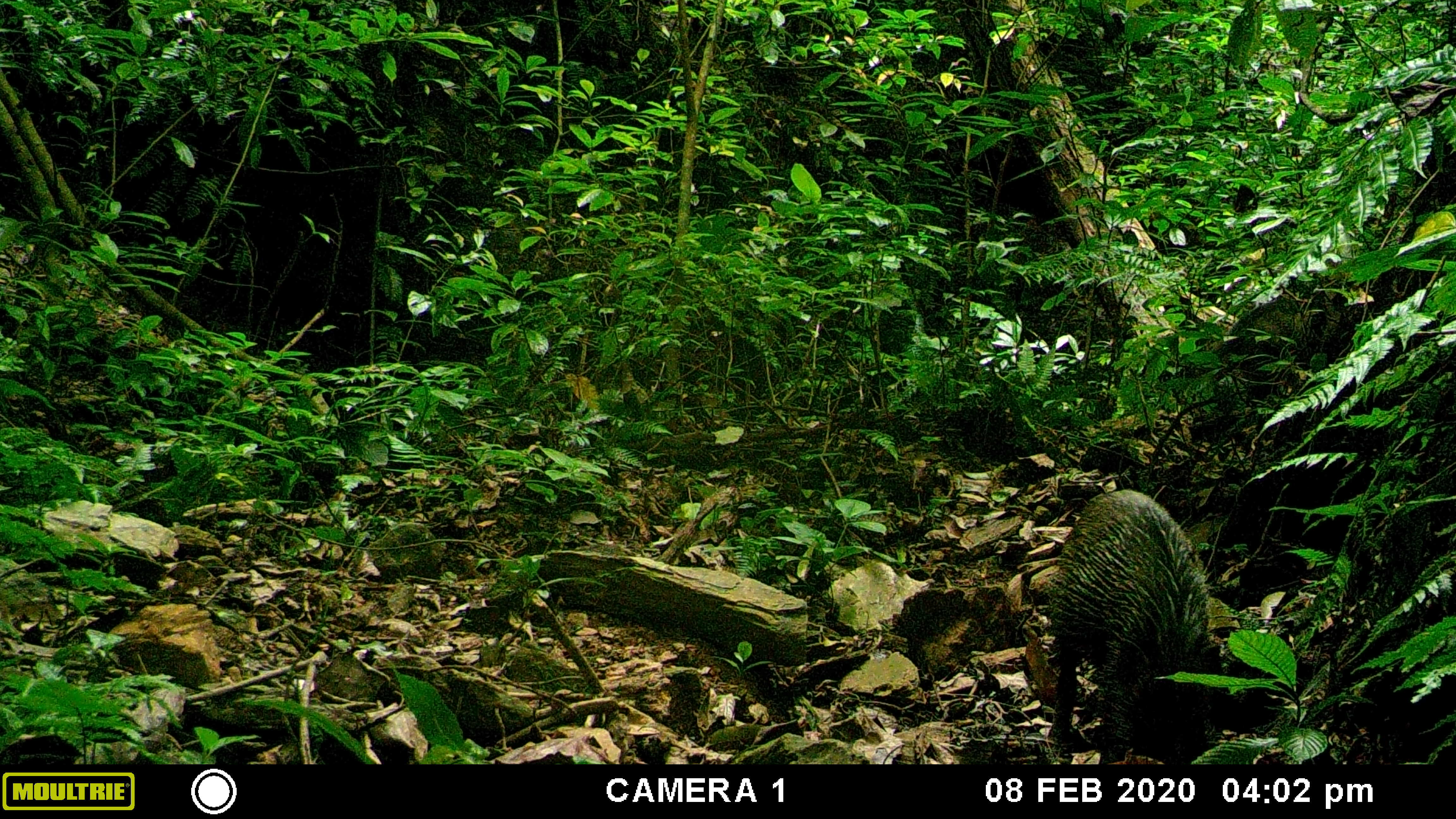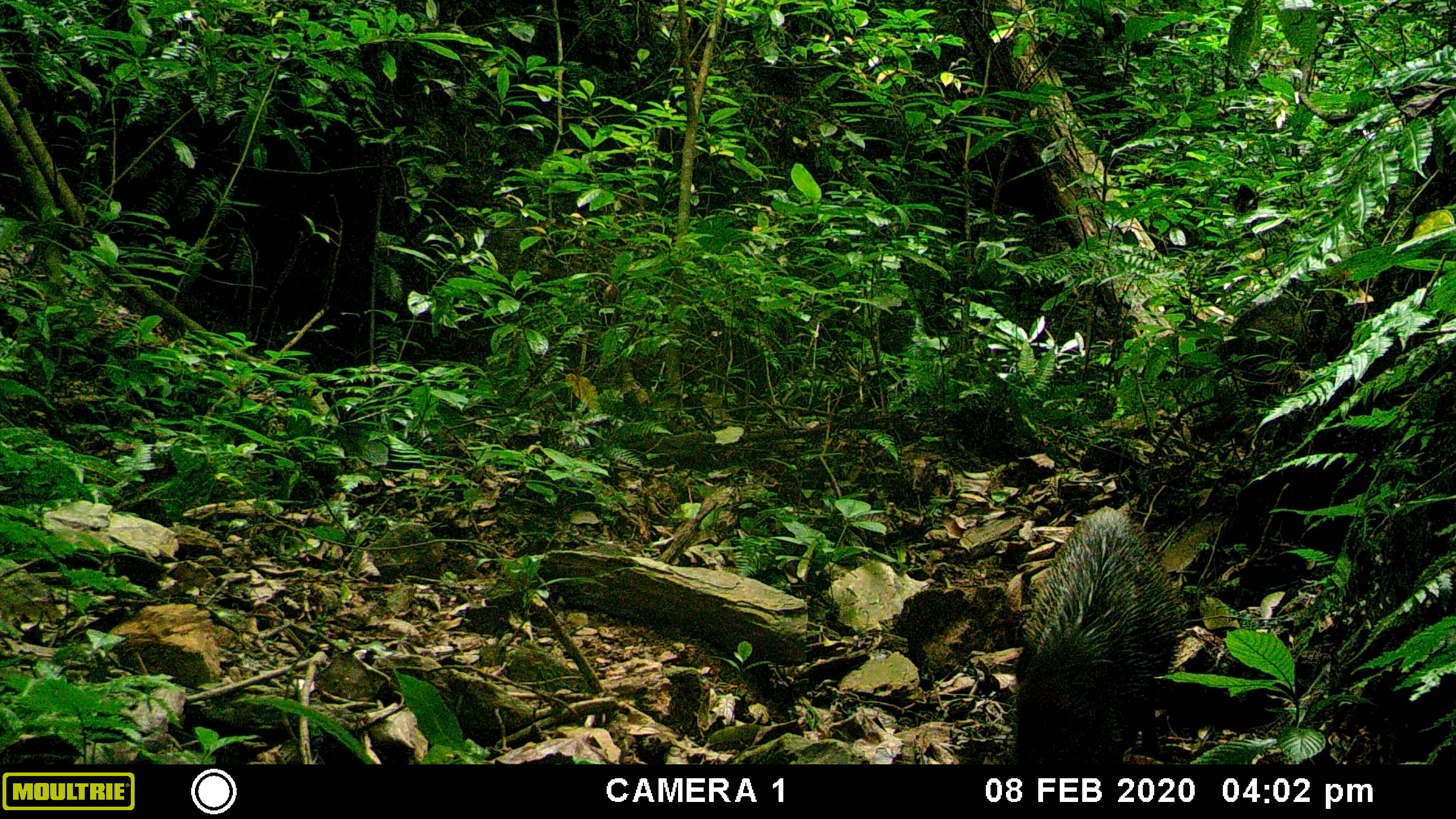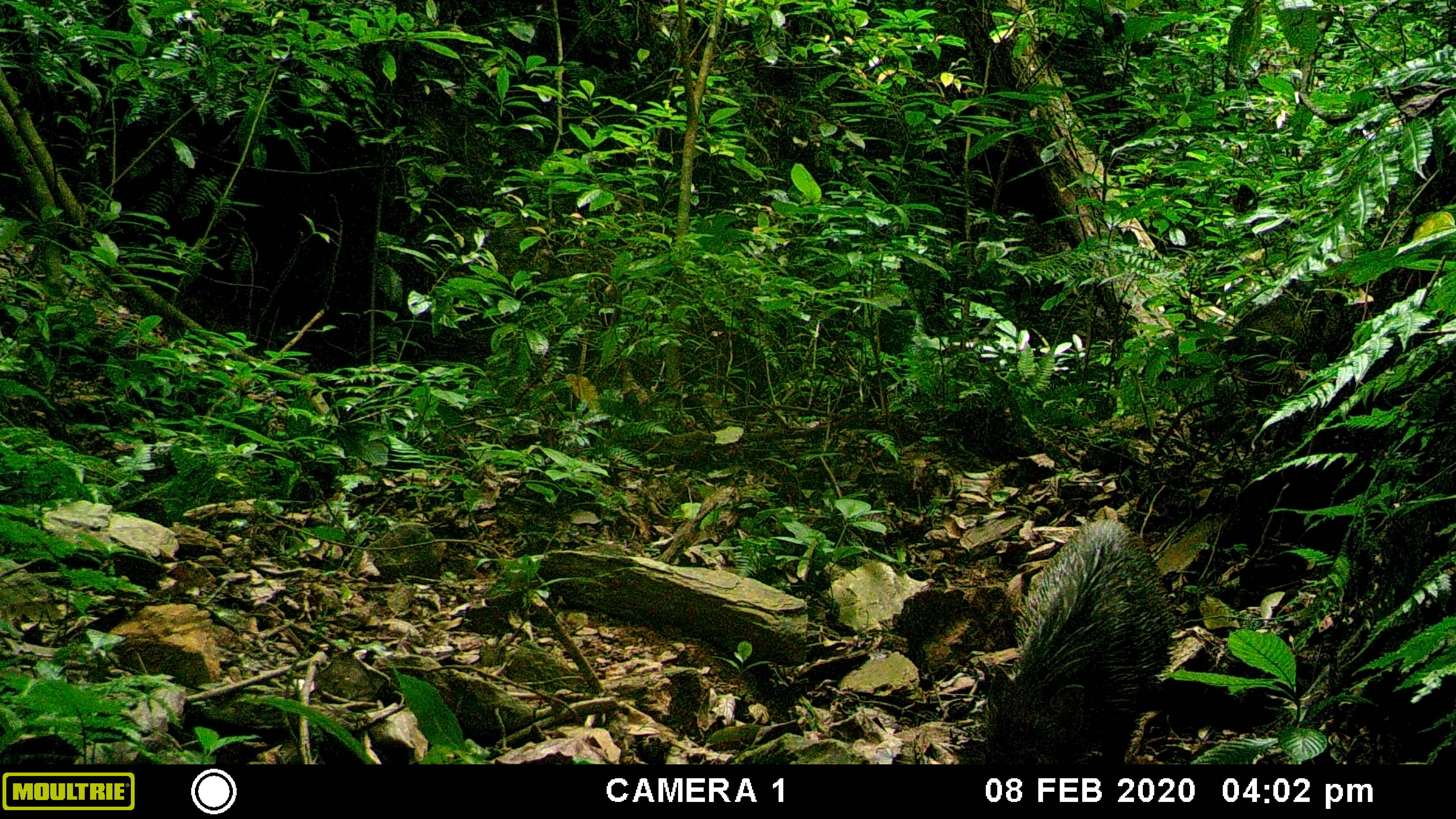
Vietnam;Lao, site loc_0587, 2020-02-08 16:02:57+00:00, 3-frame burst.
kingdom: Animalia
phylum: Chordata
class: Mammalia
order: Artiodactyla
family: Suidae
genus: Sus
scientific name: Sus scrofa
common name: eurasian wild pig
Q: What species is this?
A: Eurasian wild pig (Sus scrofa).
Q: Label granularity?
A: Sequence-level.